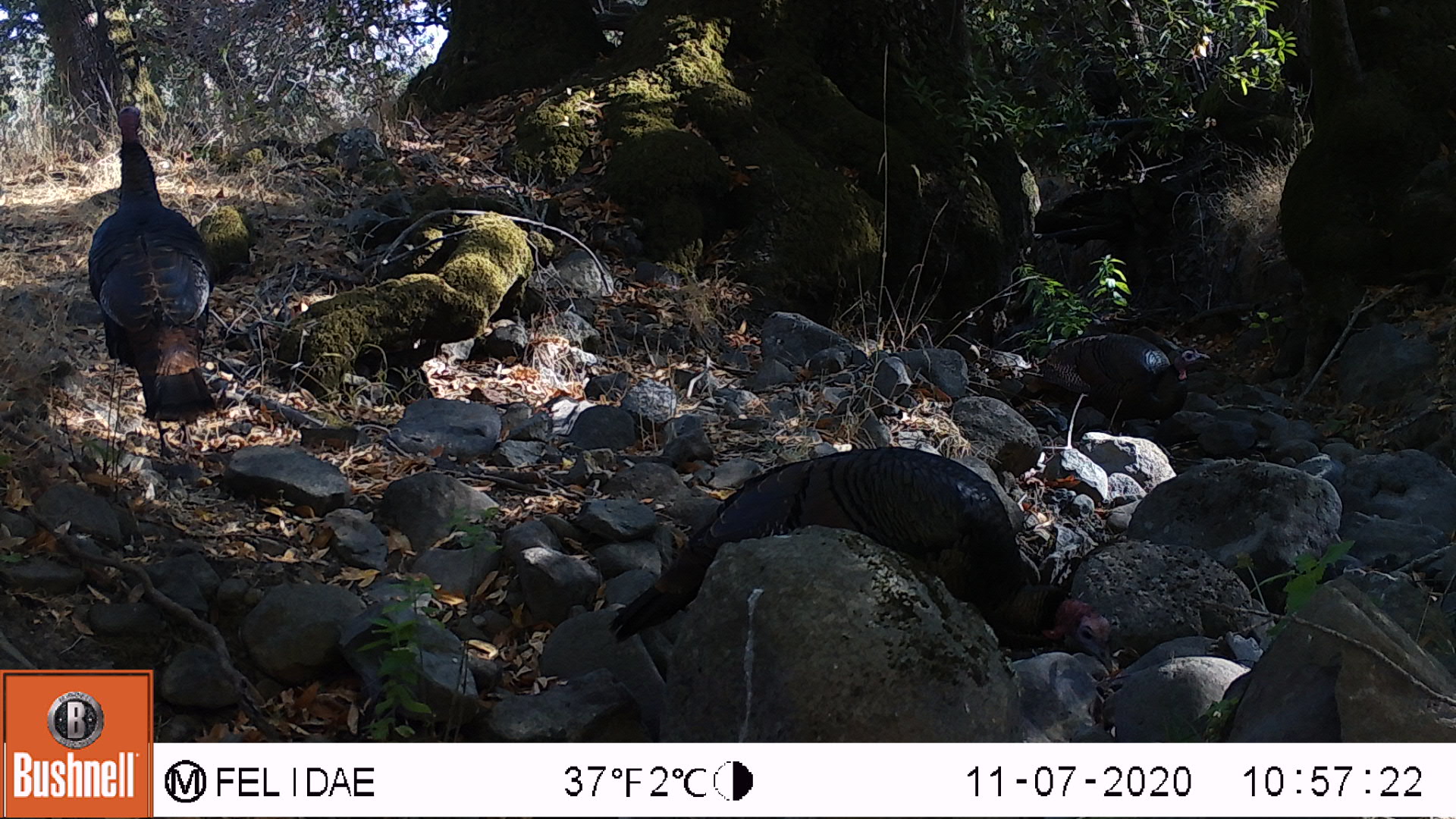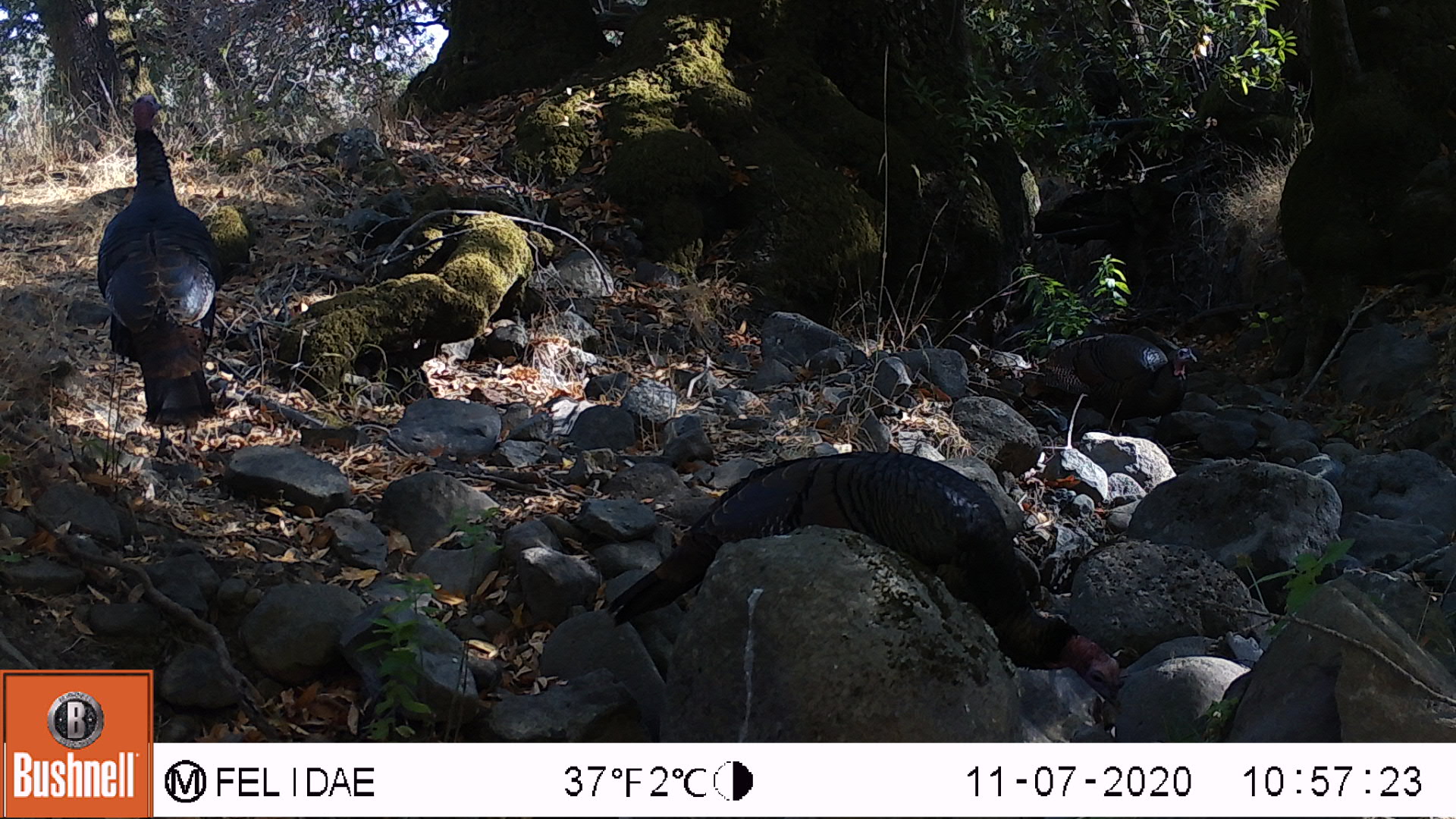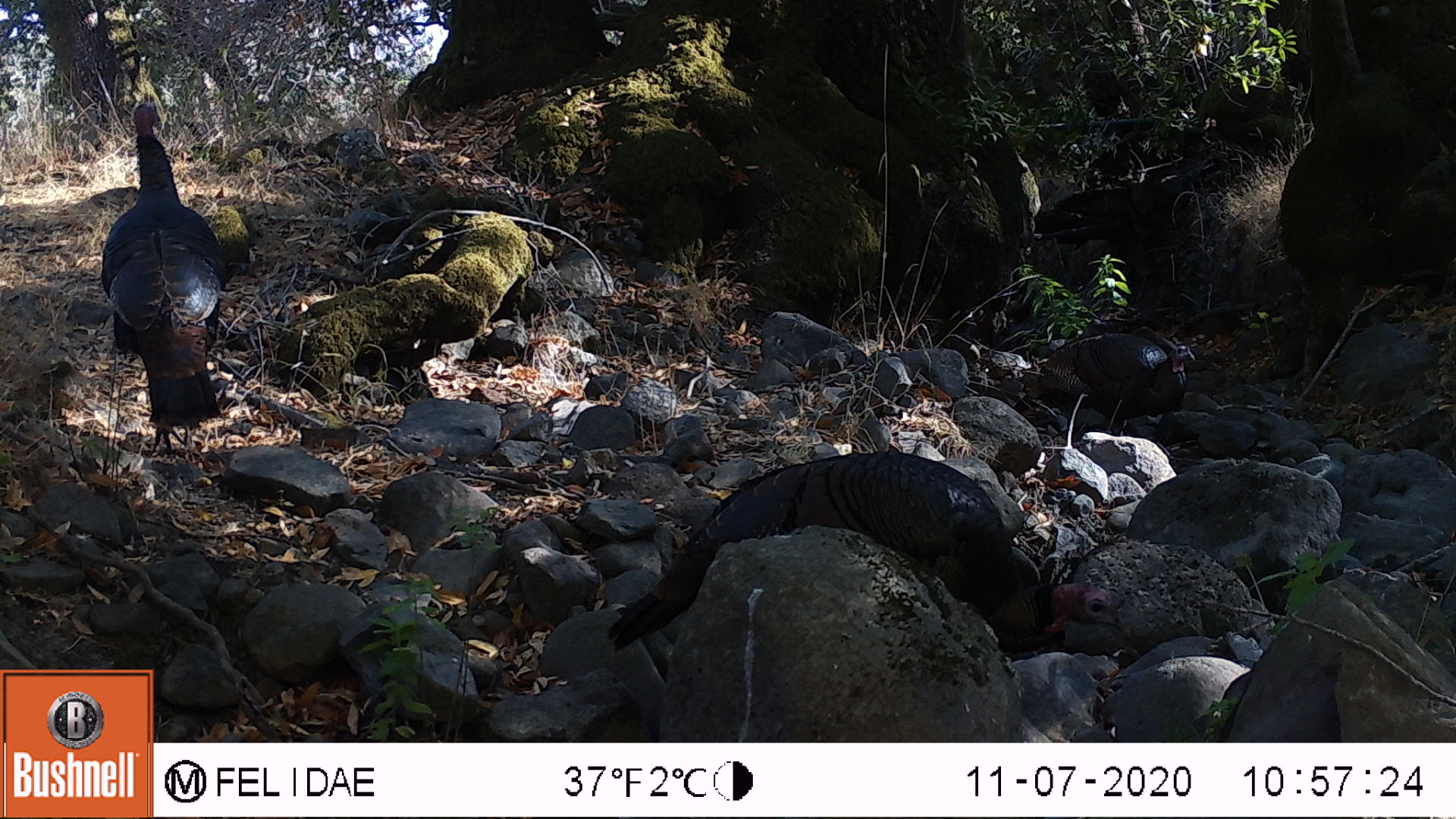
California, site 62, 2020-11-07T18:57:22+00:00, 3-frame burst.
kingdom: Animalia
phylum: Chordata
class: Aves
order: Galliformes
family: Phasianidae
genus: Meleagris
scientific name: Meleagris gallopavo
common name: turkey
Turkey (Meleagris gallopavo).